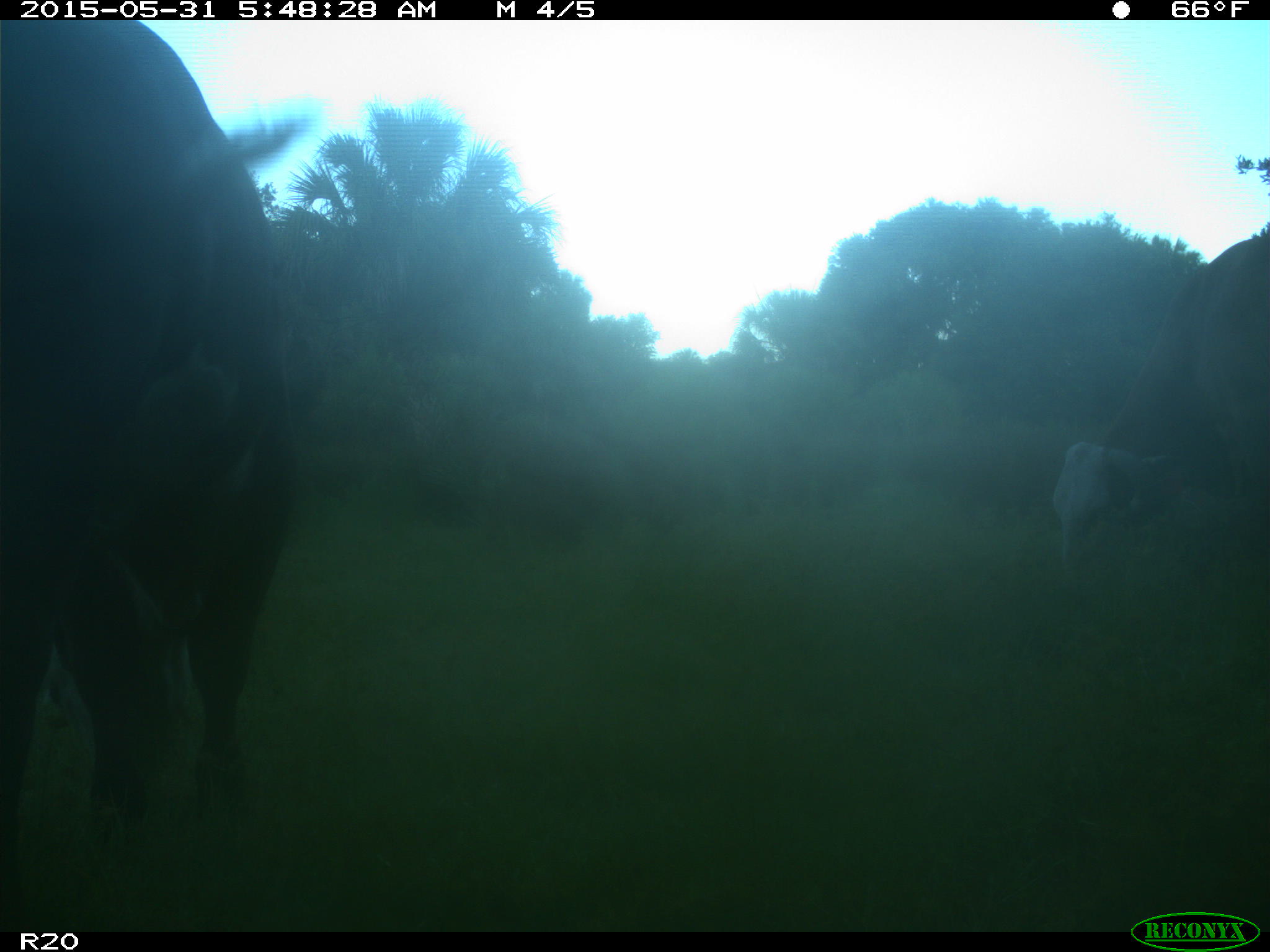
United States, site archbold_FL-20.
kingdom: Animalia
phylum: Chordata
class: Mammalia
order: Artiodactyla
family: Bovidae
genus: Bos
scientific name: Bos taurus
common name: domestic cow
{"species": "Bos taurus (domestic cow)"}